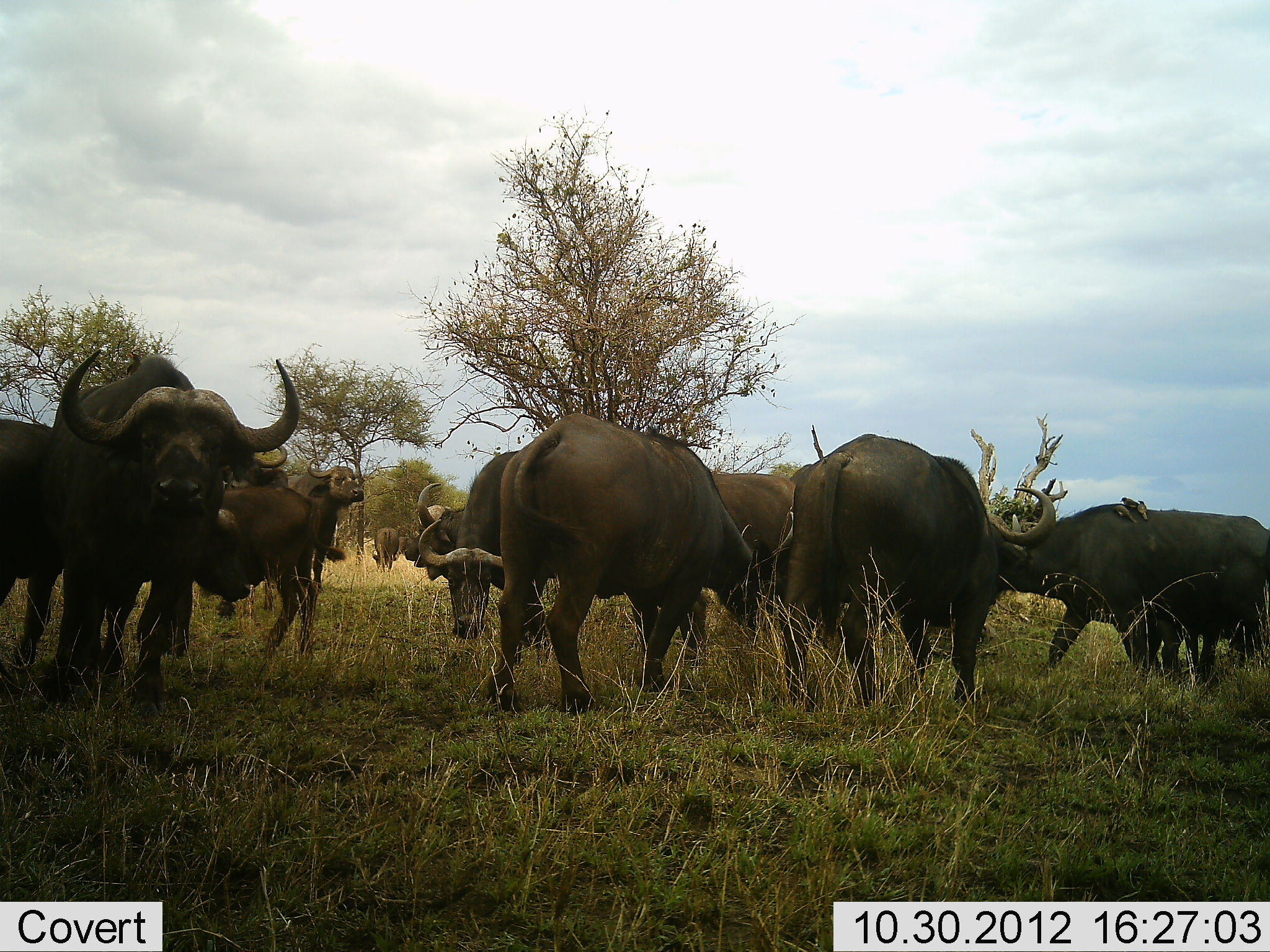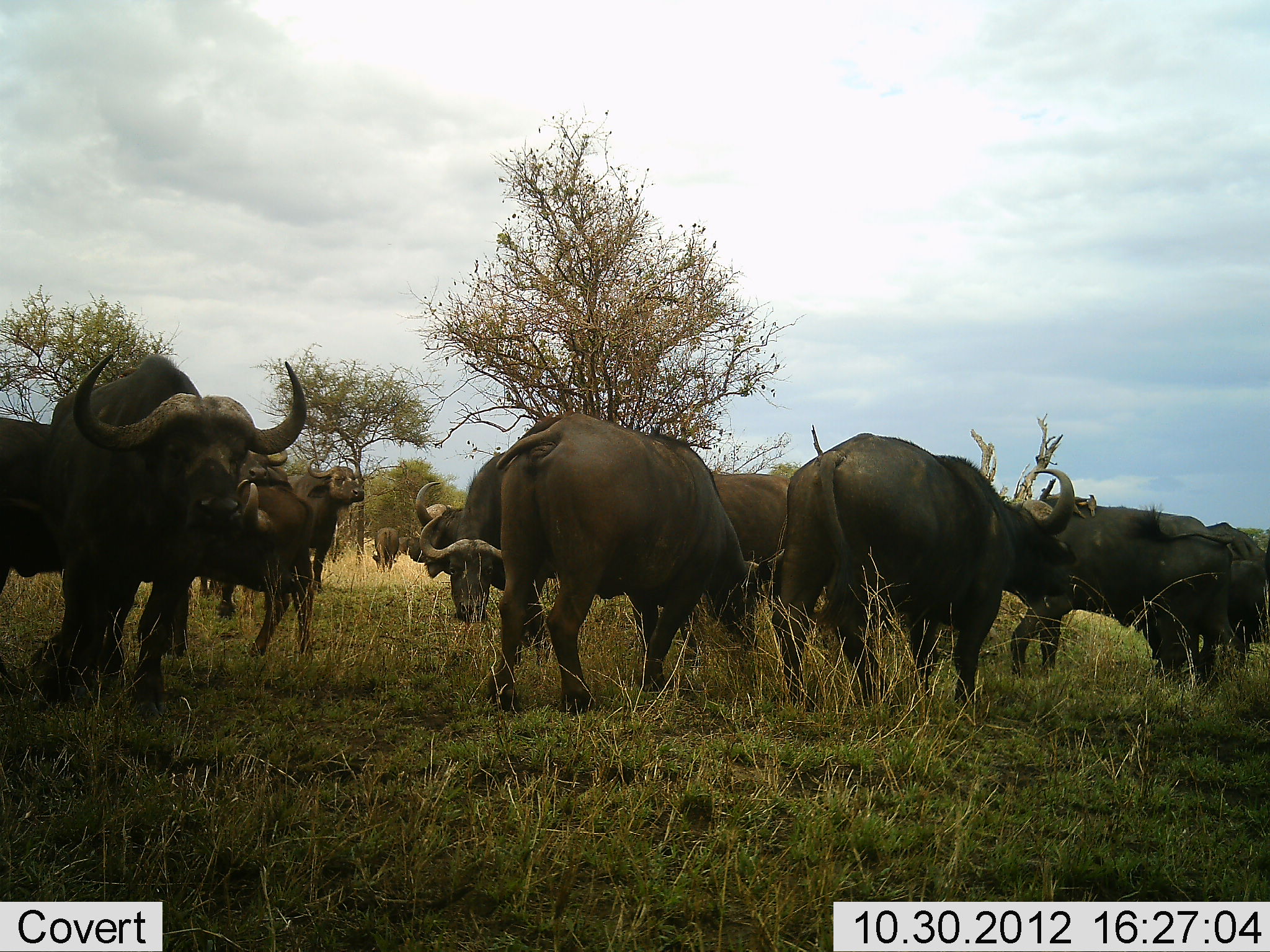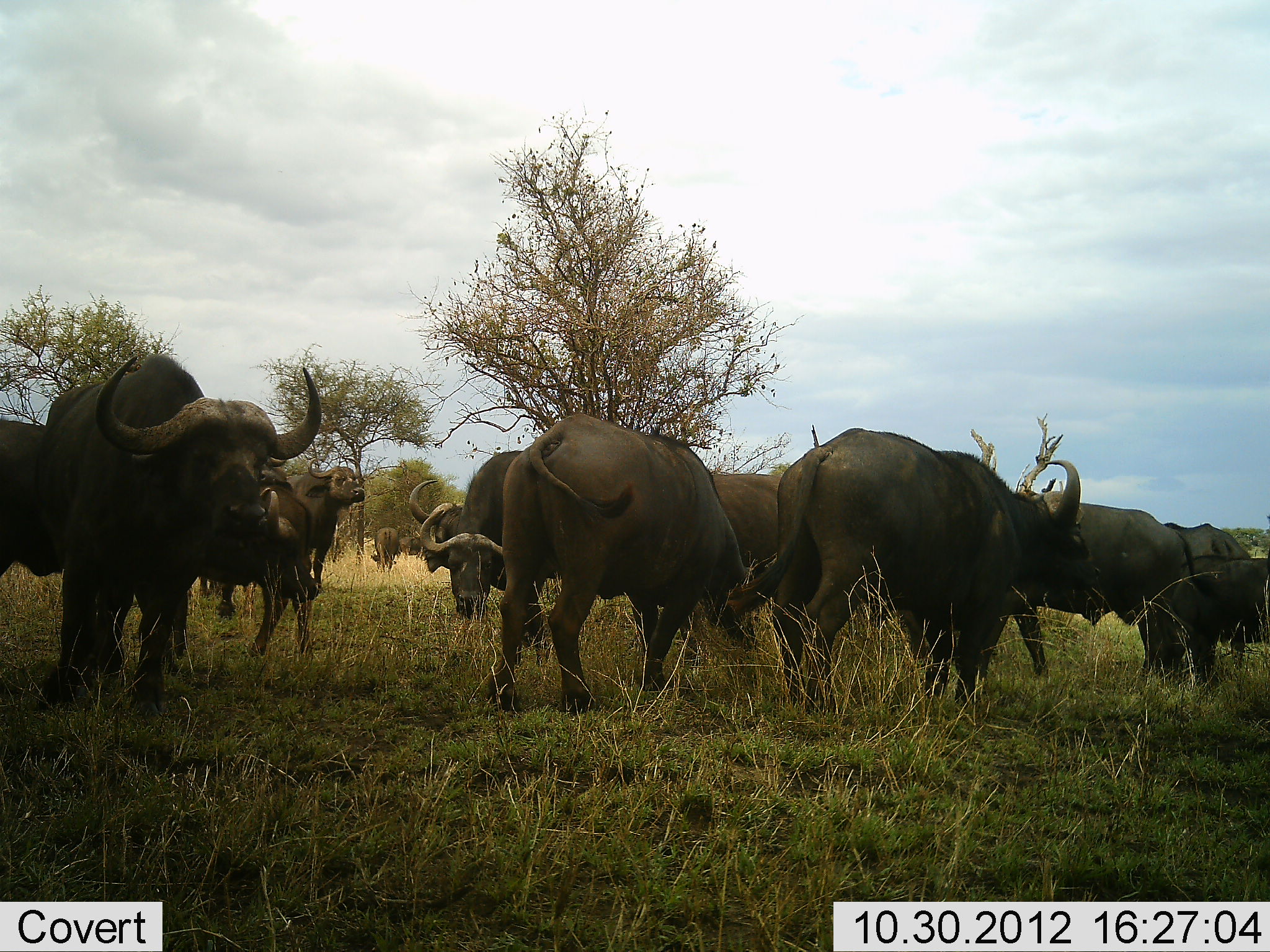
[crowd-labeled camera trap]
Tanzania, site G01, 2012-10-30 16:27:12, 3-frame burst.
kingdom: Animalia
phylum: Chordata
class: Mammalia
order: Artiodactyla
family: Bovidae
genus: Syncerus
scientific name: Syncerus caffer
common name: cape buffalo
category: buffalo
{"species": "buffalo (cape buffalo) (Syncerus caffer)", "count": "11-50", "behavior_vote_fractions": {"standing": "82%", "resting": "0%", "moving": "36%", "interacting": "9%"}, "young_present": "18%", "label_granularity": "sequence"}